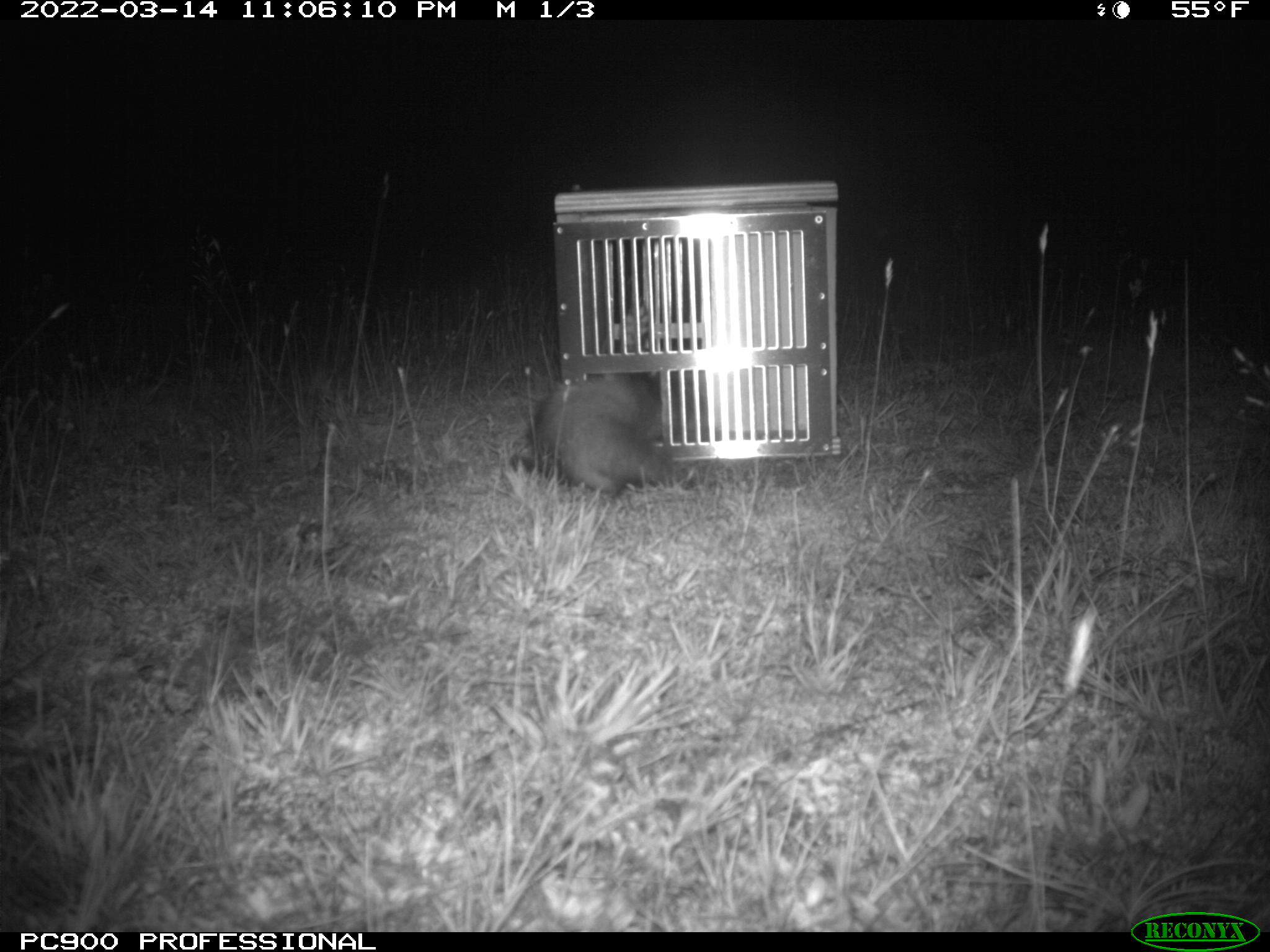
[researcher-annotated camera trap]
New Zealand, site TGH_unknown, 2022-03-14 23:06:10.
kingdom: Animalia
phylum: Chordata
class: Mammalia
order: Carnivora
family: Mustelidae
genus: Mustela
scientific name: Mustela furo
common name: ferret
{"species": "ferret (Mustela furo)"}